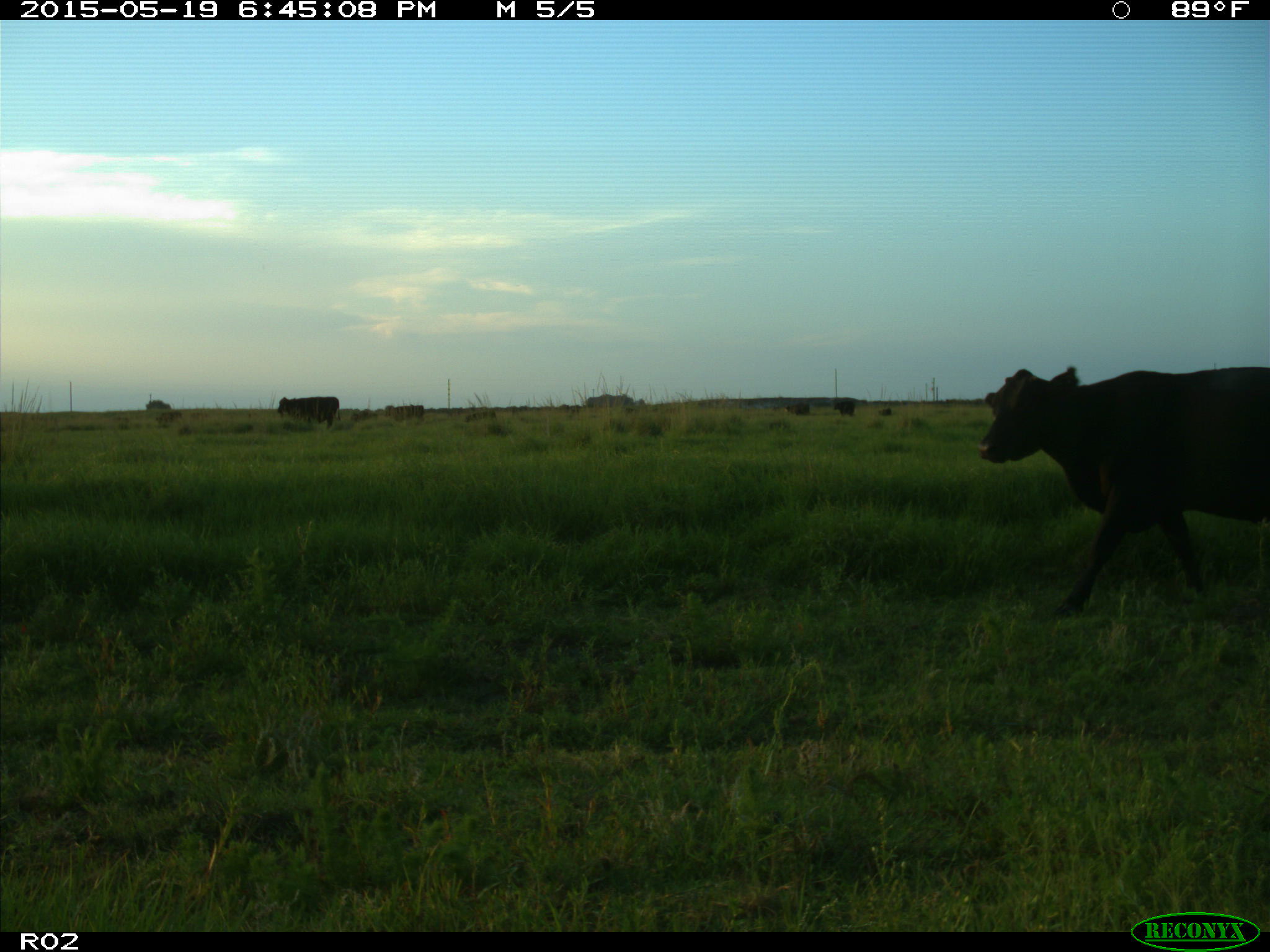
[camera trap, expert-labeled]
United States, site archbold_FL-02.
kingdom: Animalia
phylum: Chordata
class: Mammalia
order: Artiodactyla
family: Bovidae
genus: Bos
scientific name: Bos taurus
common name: domestic cow